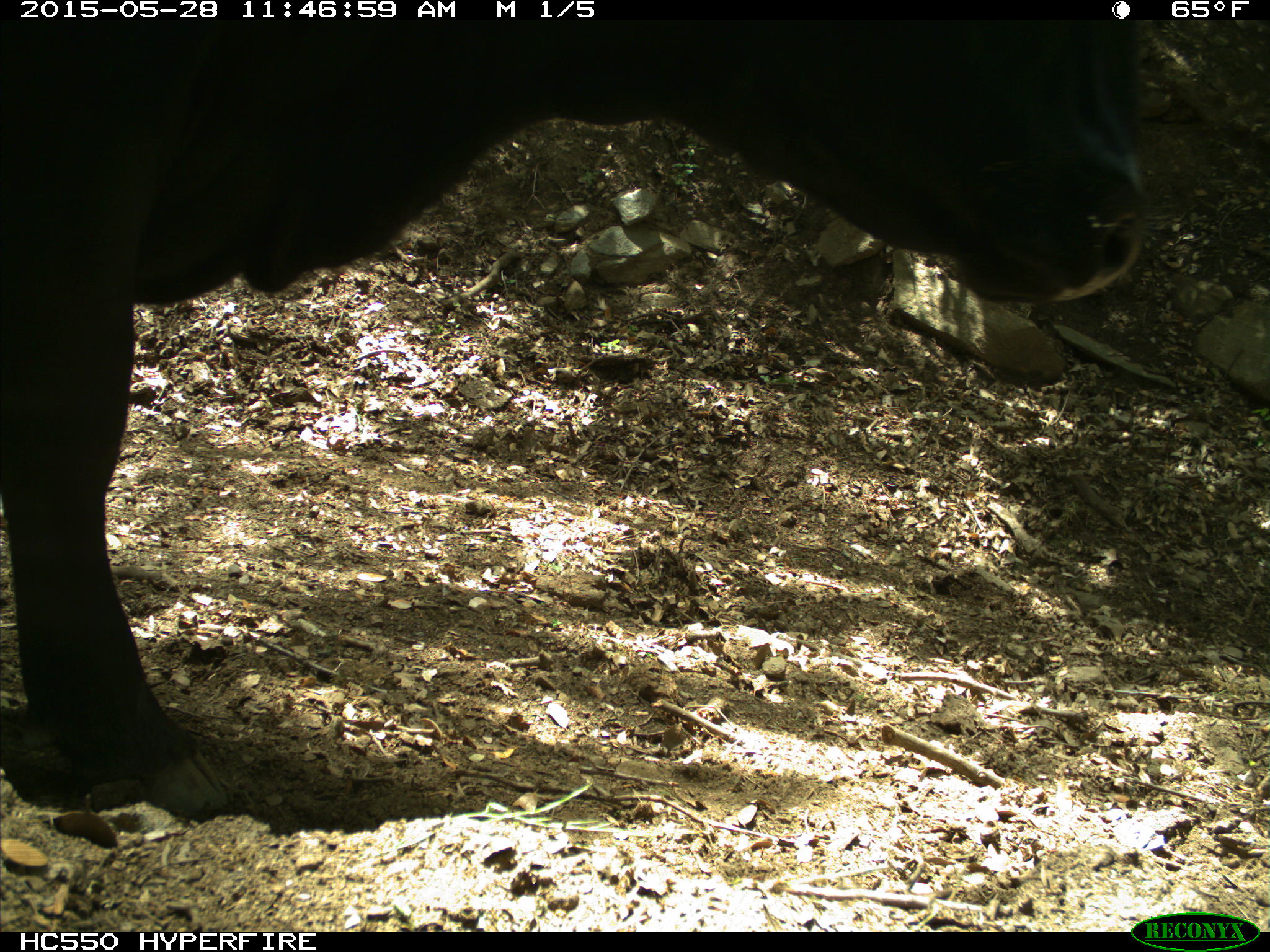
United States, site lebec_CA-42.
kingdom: Animalia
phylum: Chordata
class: Mammalia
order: Artiodactyla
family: Bovidae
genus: Bos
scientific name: Bos taurus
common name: domestic cow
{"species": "Bos taurus (domestic cow)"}